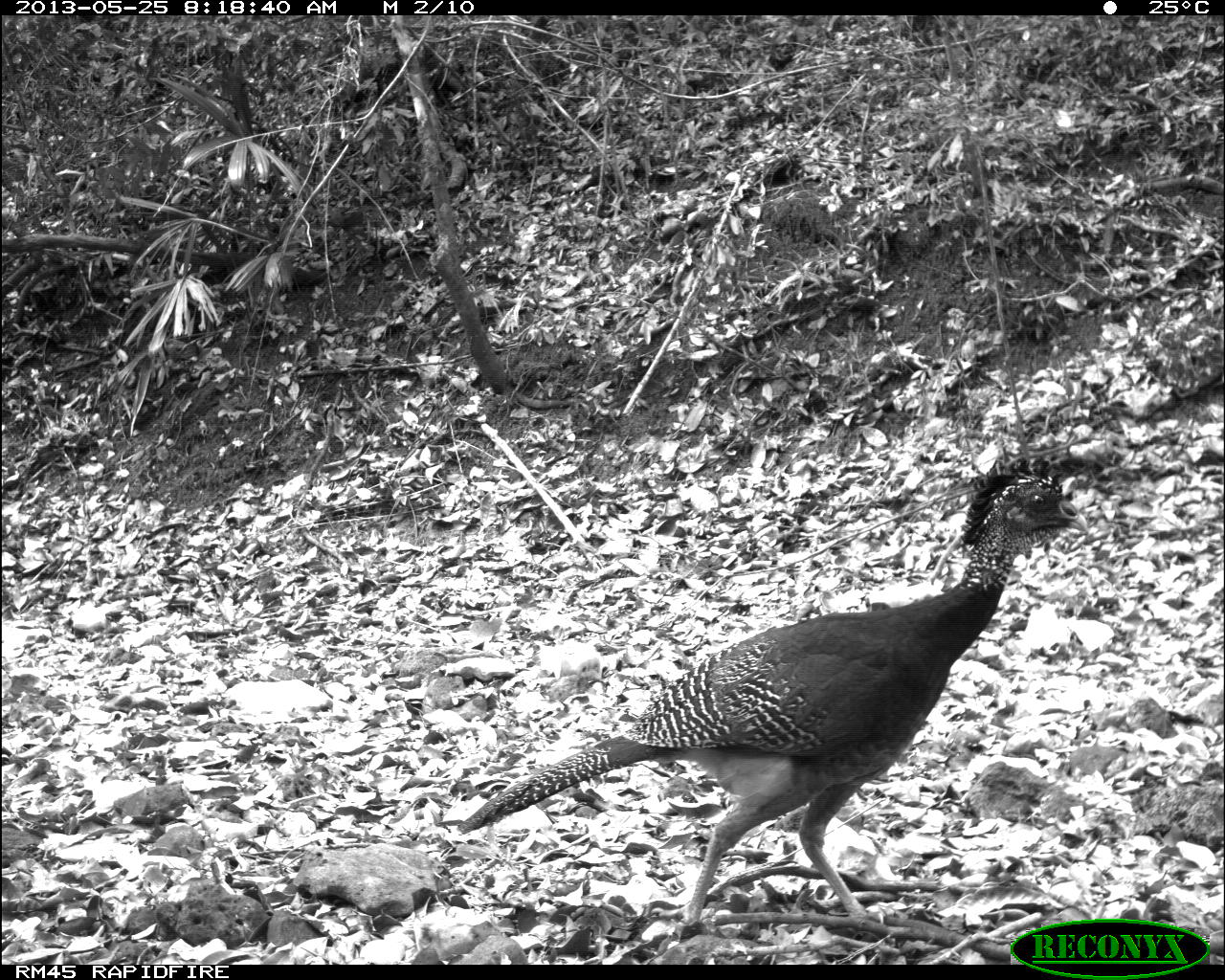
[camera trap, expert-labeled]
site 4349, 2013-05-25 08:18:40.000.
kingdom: Animalia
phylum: Chordata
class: Aves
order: Galliformes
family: Cracidae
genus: Crax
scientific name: Crax rubra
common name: great curassow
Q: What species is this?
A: Crax rubra (great curassow).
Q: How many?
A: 2.